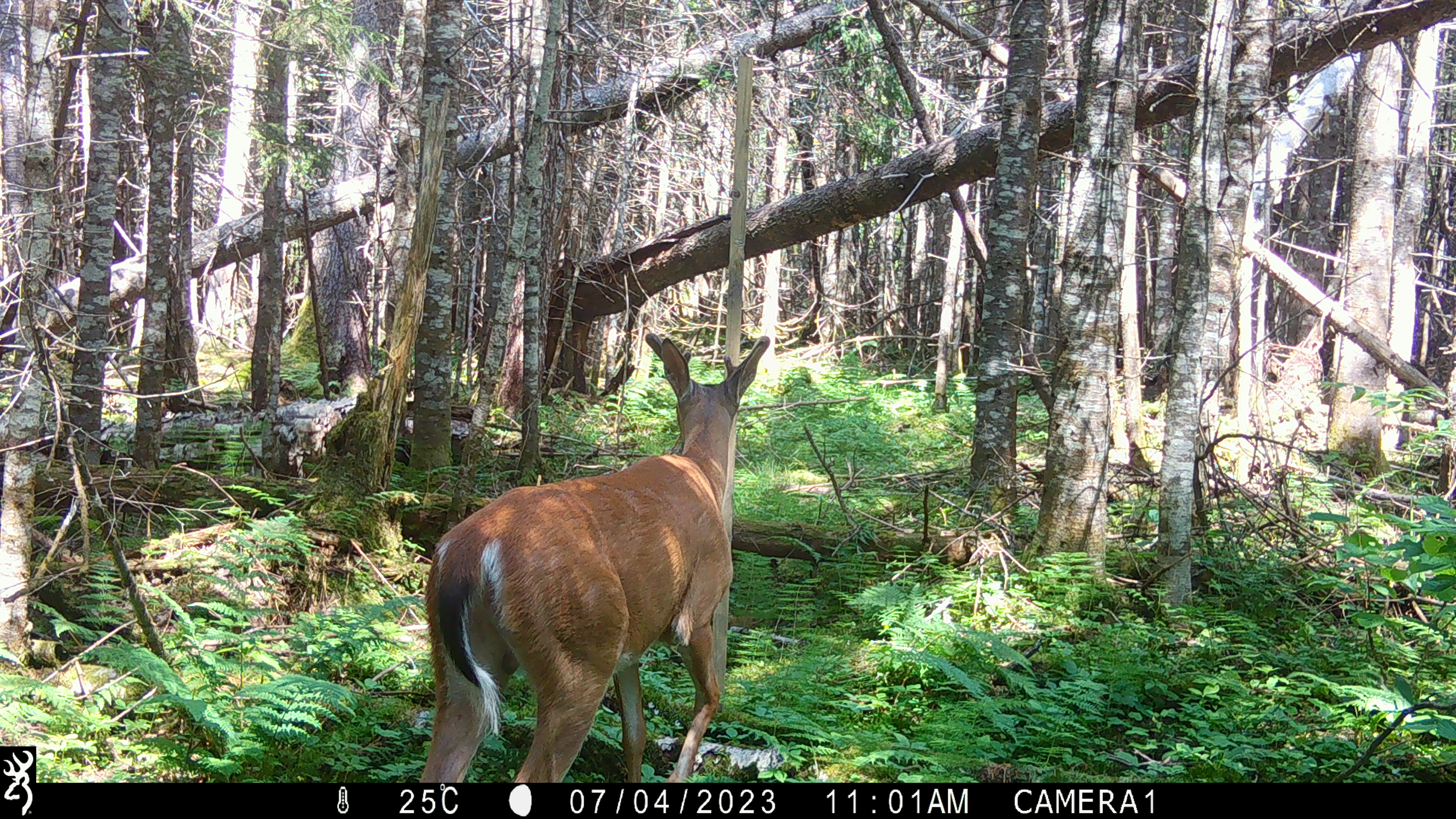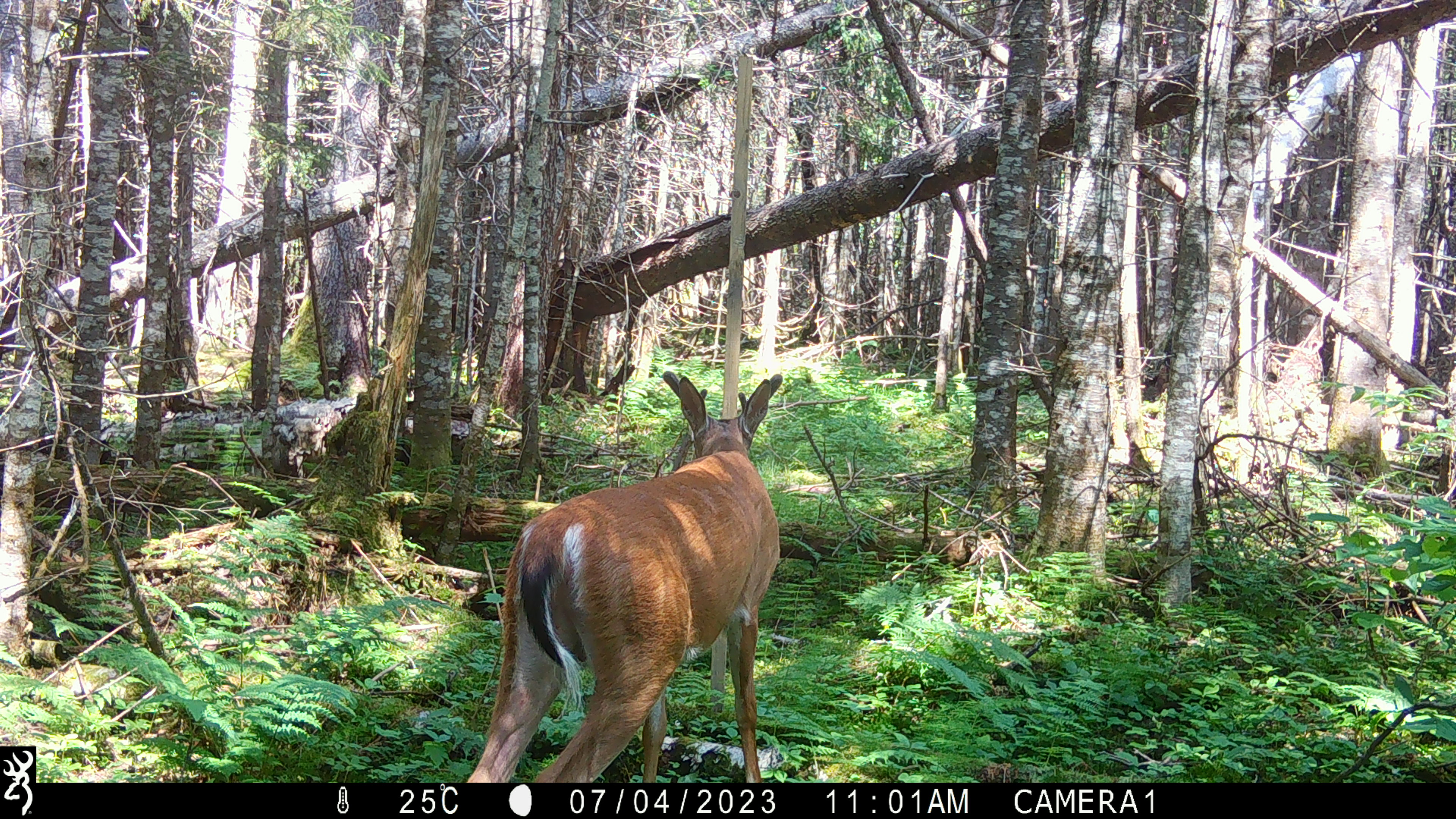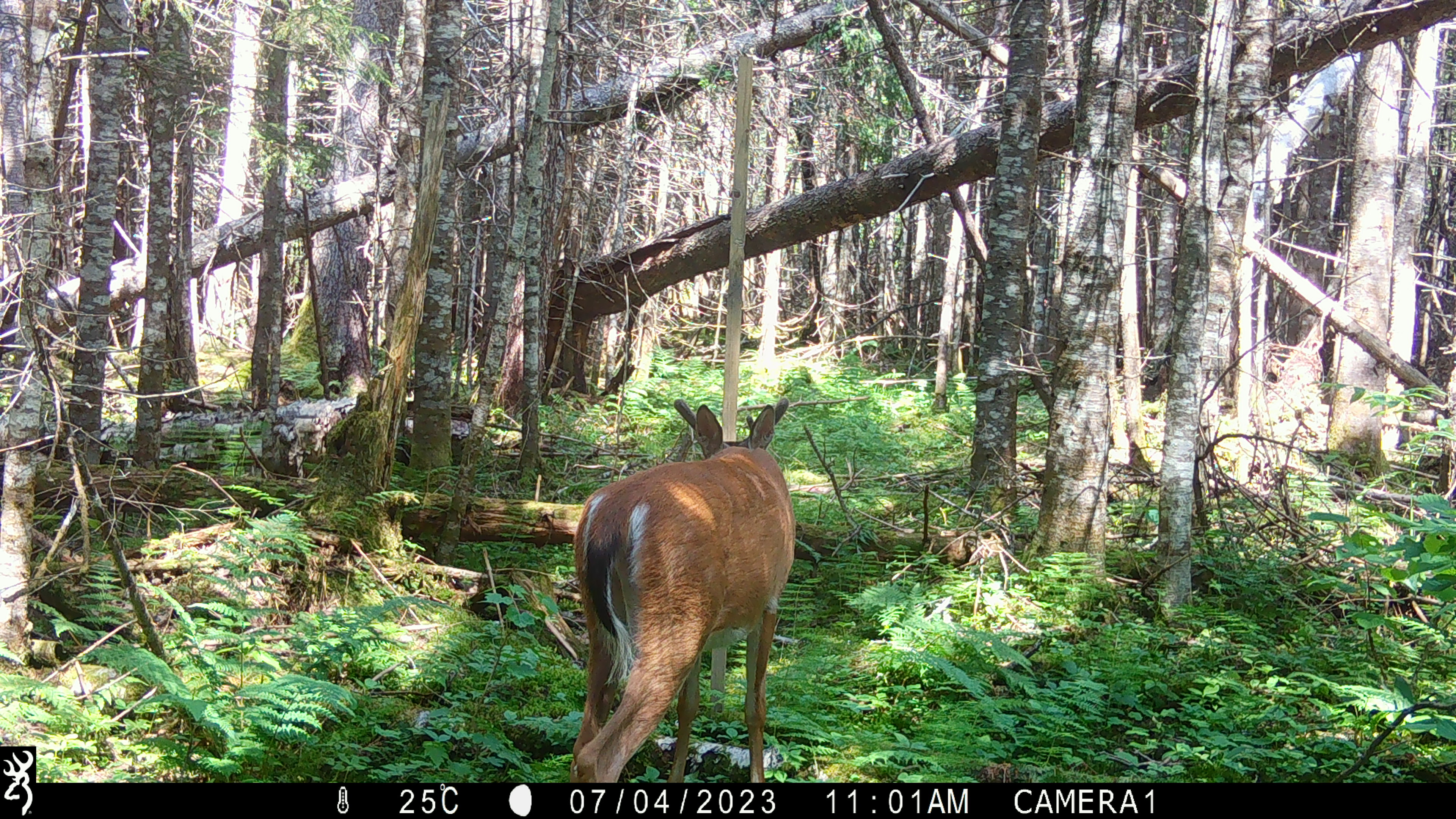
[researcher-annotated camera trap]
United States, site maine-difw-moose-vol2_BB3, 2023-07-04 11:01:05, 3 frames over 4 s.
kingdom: Animalia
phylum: Chordata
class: Mammalia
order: Artiodactyla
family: Cervidae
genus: Odocoileus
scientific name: Odocoileus virginianus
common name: white-tailed deer